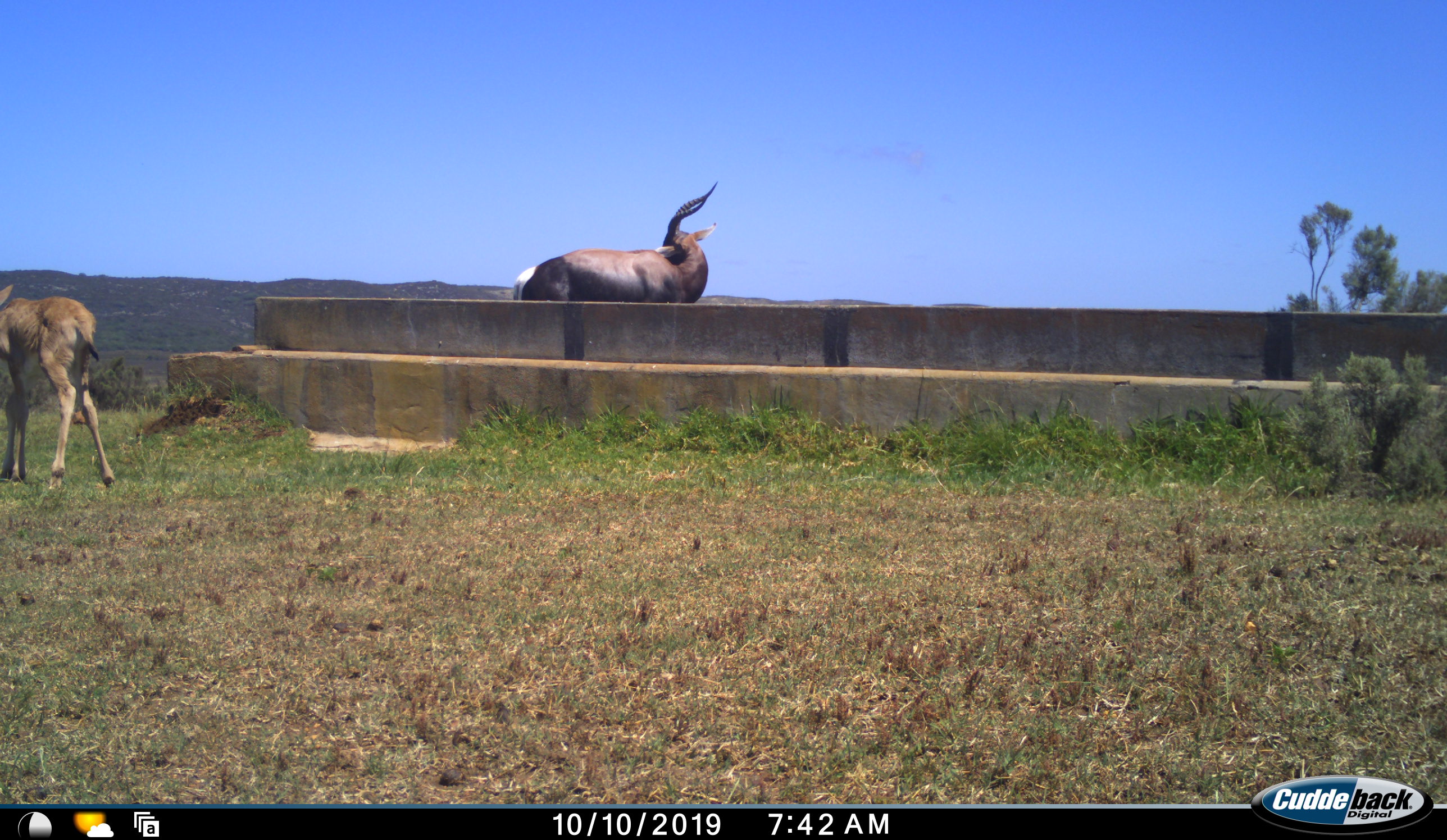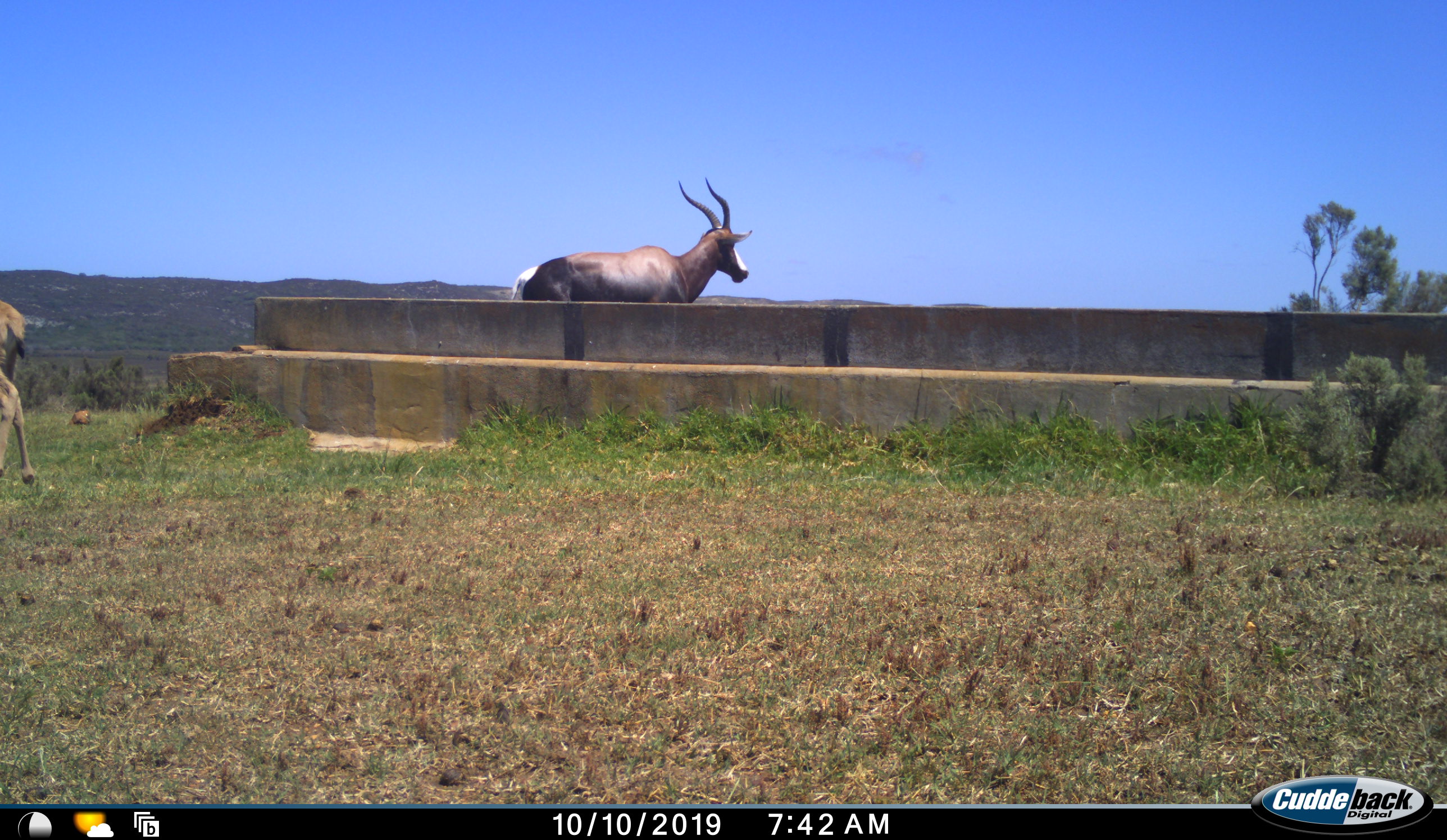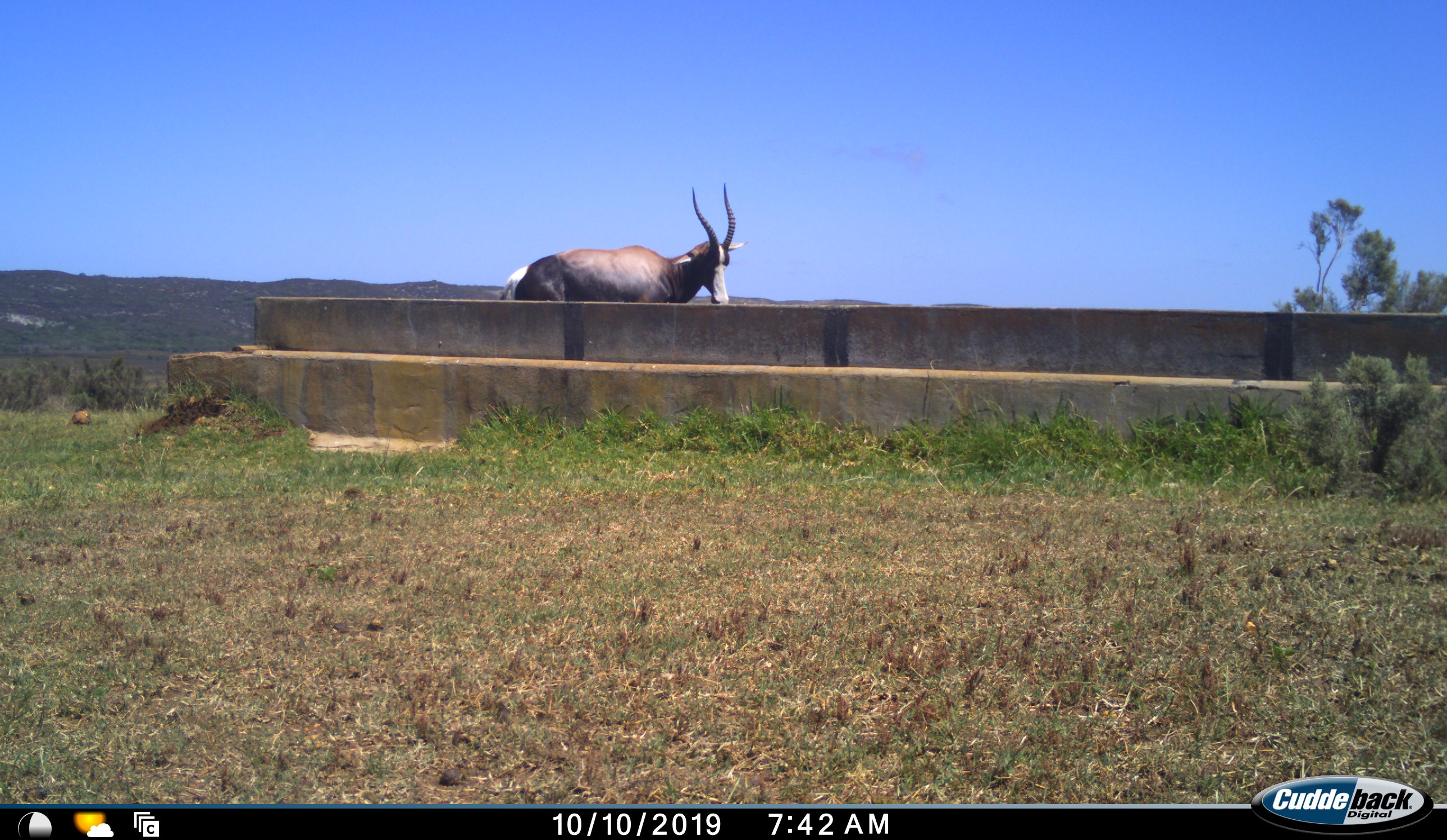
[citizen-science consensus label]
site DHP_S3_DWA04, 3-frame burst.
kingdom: Animalia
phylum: Chordata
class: Mammalia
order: Artiodactyla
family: Bovidae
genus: Damaliscus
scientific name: Damaliscus pygargus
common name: bontebok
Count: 2.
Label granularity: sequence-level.